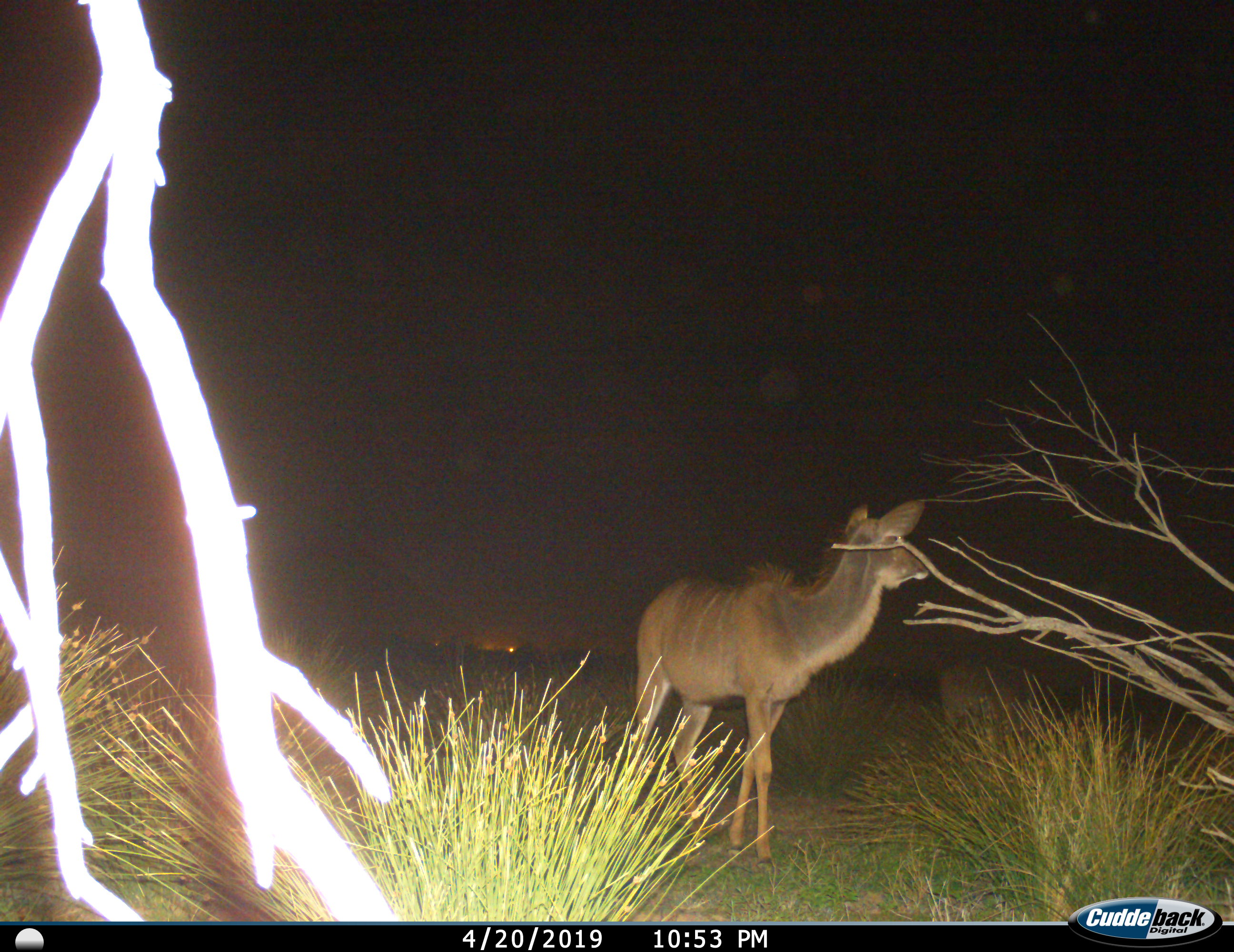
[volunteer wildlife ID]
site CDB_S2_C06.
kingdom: Animalia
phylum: Chordata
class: Mammalia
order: Artiodactyla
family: Bovidae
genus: Tragelaphus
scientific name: Tragelaphus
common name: kudu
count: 1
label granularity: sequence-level